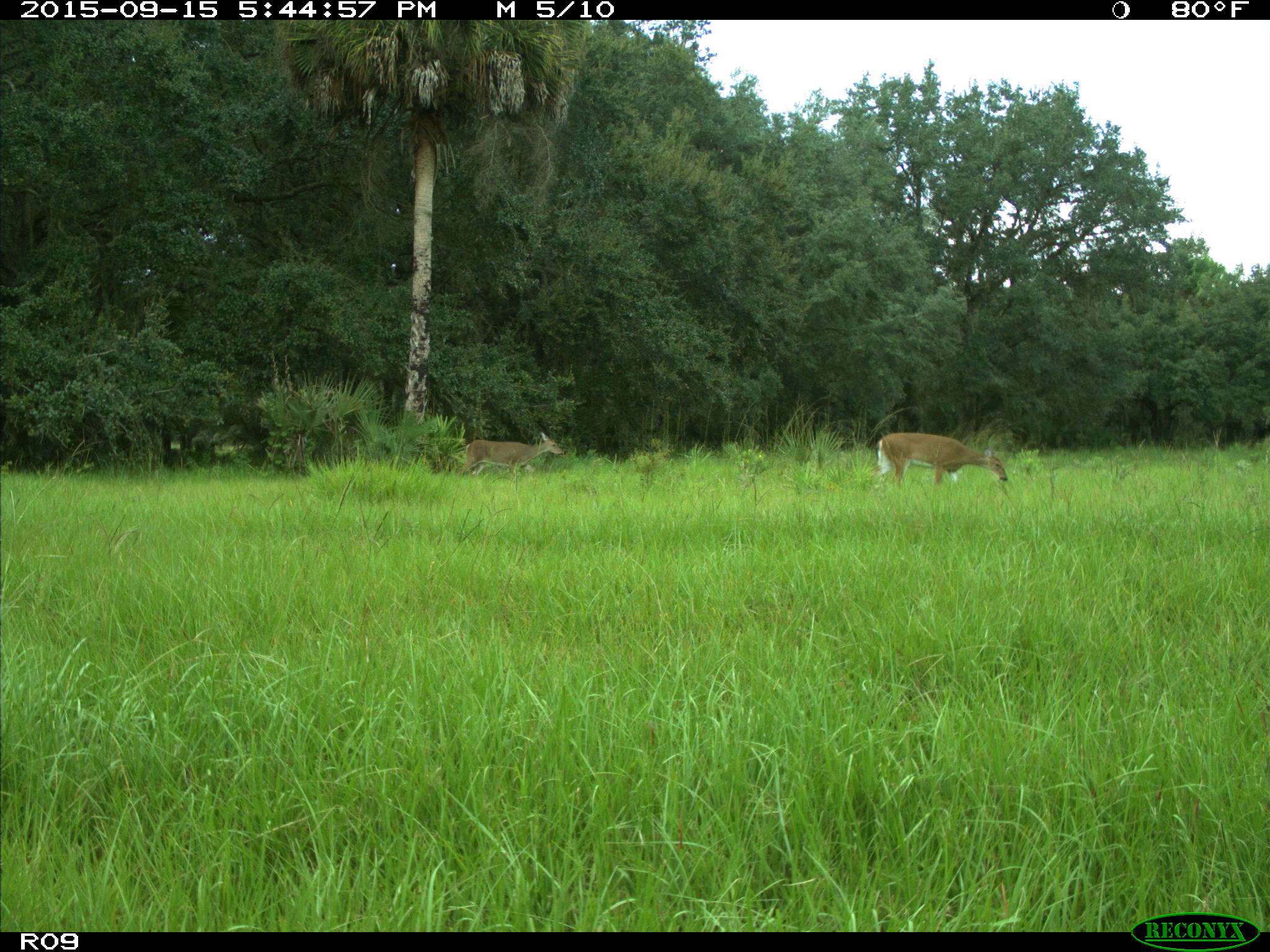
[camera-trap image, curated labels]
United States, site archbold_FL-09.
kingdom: Animalia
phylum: Chordata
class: Mammalia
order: Artiodactyla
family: Cervidae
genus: Odocoileus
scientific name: Odocoileus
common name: deer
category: unidentified deer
Unidentified deer (deer) (Odocoileus).